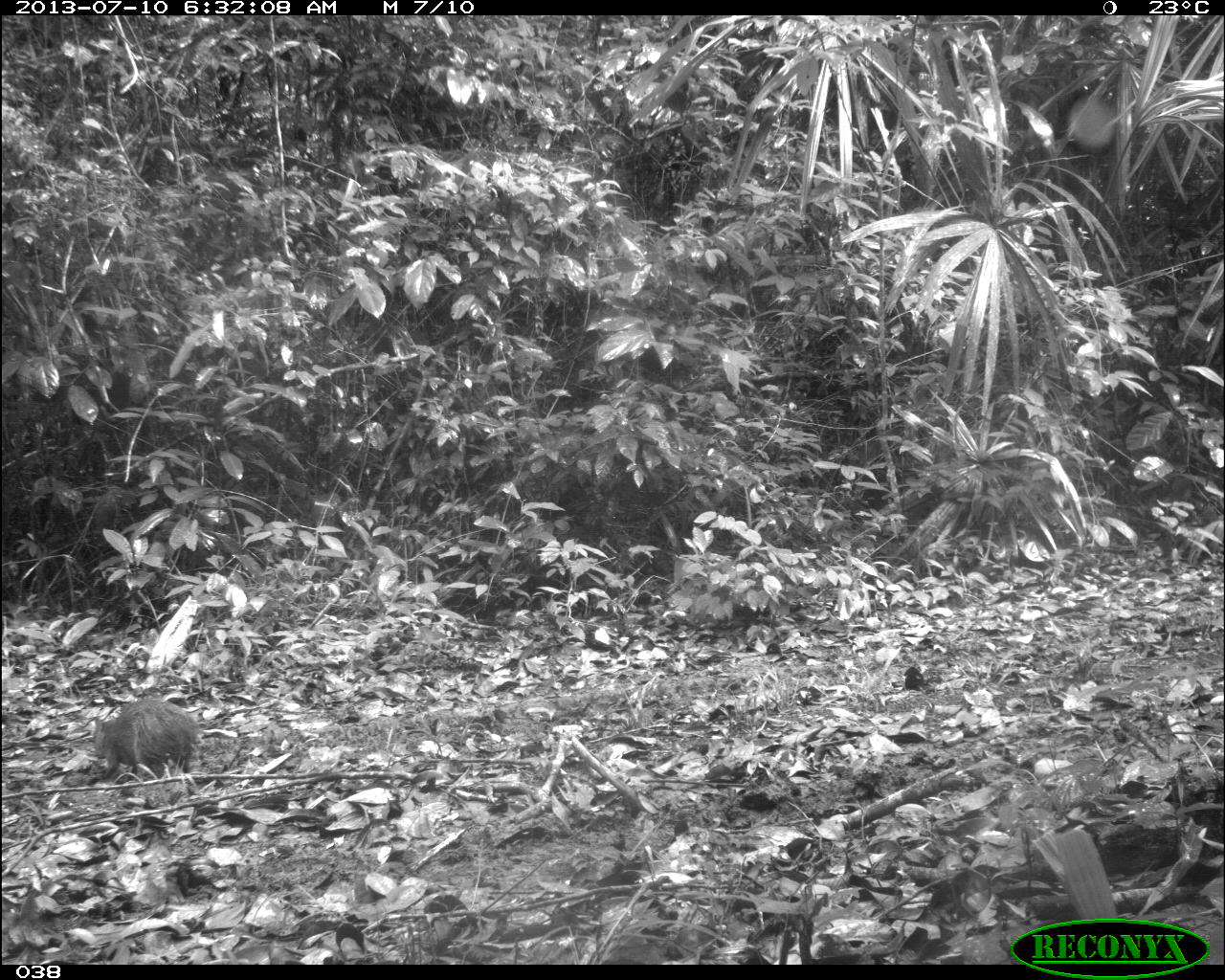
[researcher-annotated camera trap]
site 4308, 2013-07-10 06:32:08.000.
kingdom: Animalia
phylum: Chordata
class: Mammalia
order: Rodentia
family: Dasyproctidae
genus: Dasyprocta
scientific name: Dasyprocta punctata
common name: central american agouti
Dasyprocta punctata (central american agouti), count 1.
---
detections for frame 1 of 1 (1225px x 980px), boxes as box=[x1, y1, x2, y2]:
dasyprocta punctata: box=[85, 698, 197, 780]